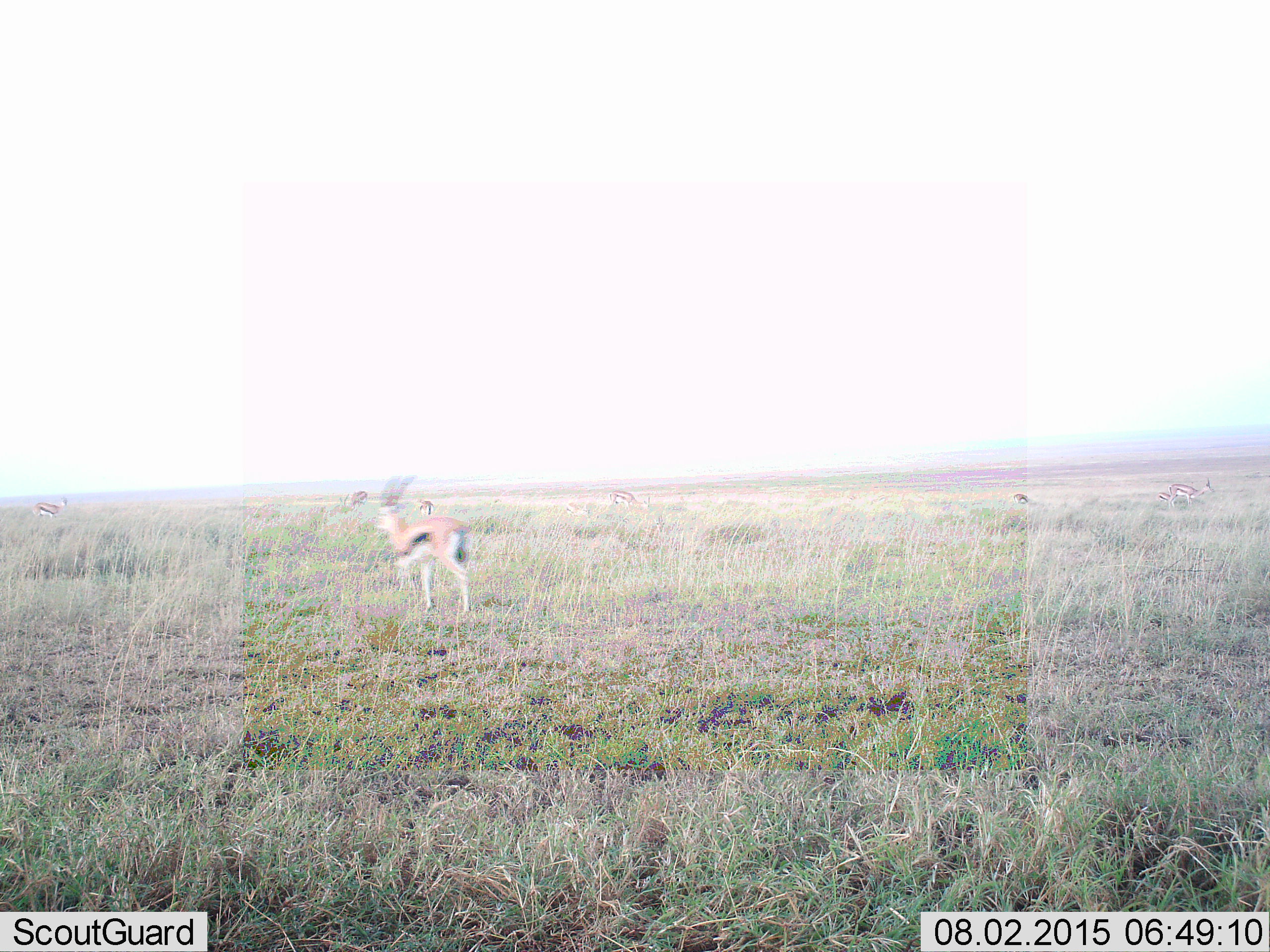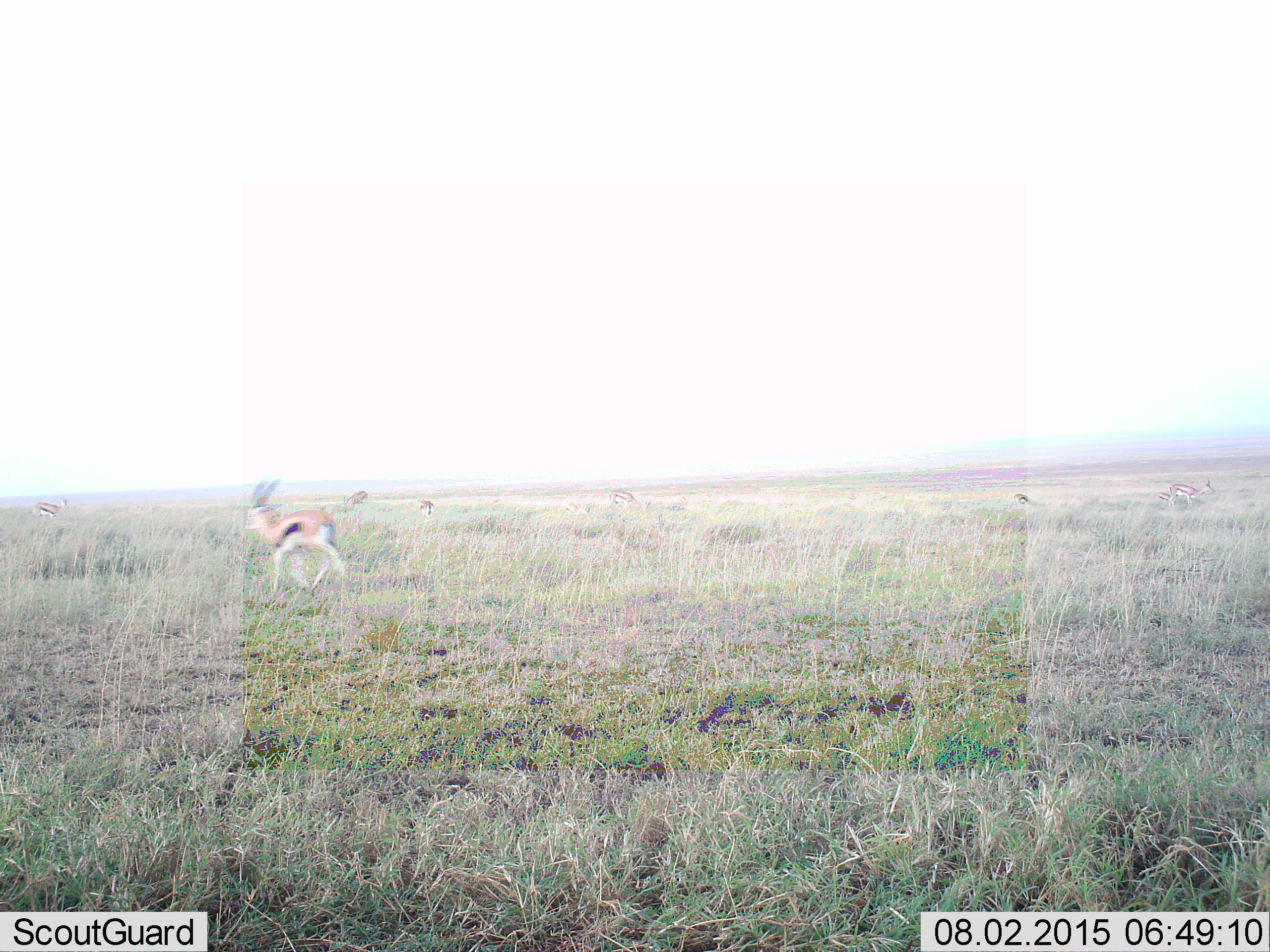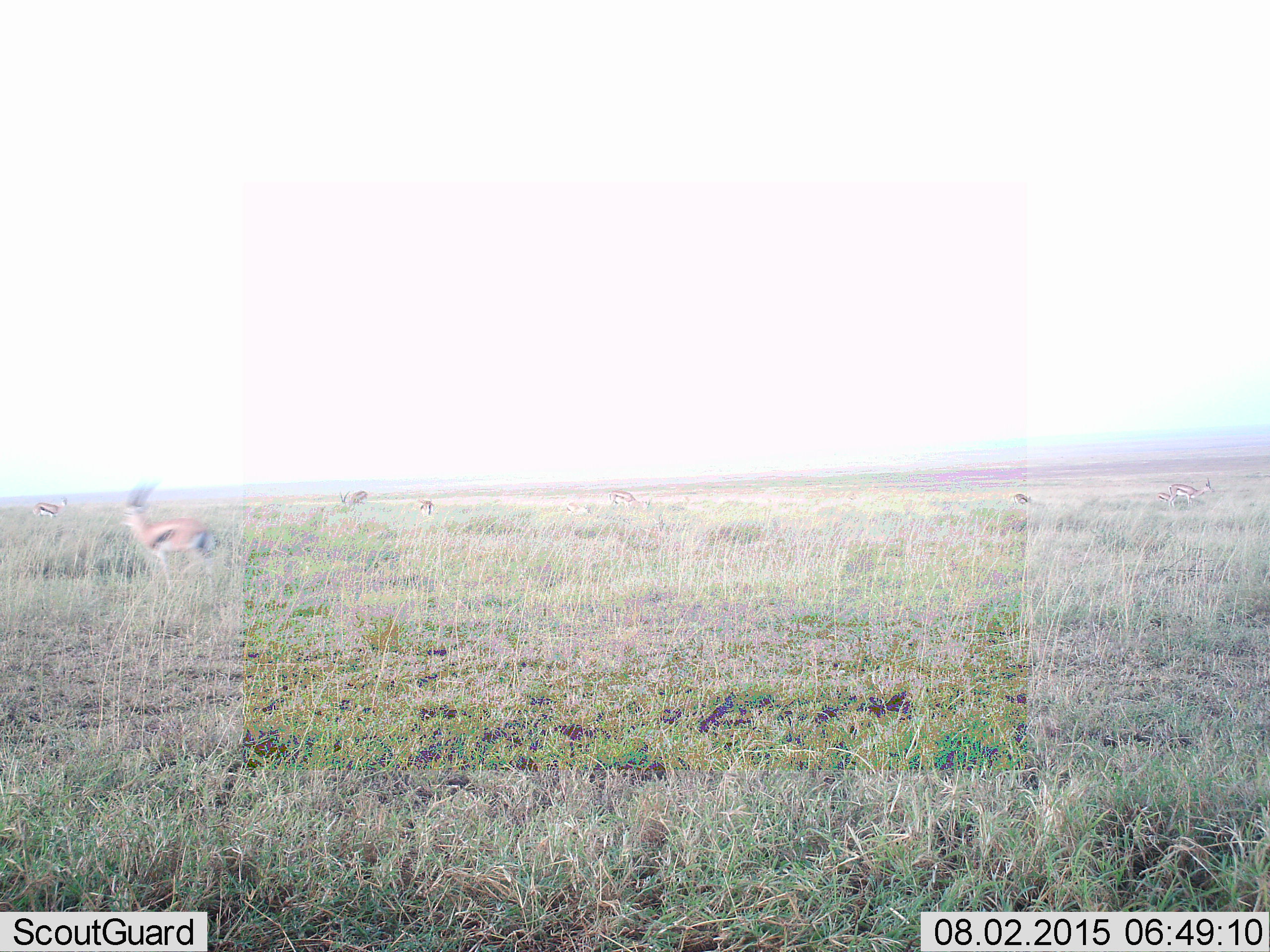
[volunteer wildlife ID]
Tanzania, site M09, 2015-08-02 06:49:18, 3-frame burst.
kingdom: Animalia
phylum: Chordata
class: Mammalia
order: Artiodactyla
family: Bovidae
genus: Eudorcas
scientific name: Eudorcas thomsonii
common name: thomson's gazelle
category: gazellethomsons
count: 8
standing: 67%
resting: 0%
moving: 78%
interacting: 0%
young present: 0%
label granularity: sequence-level